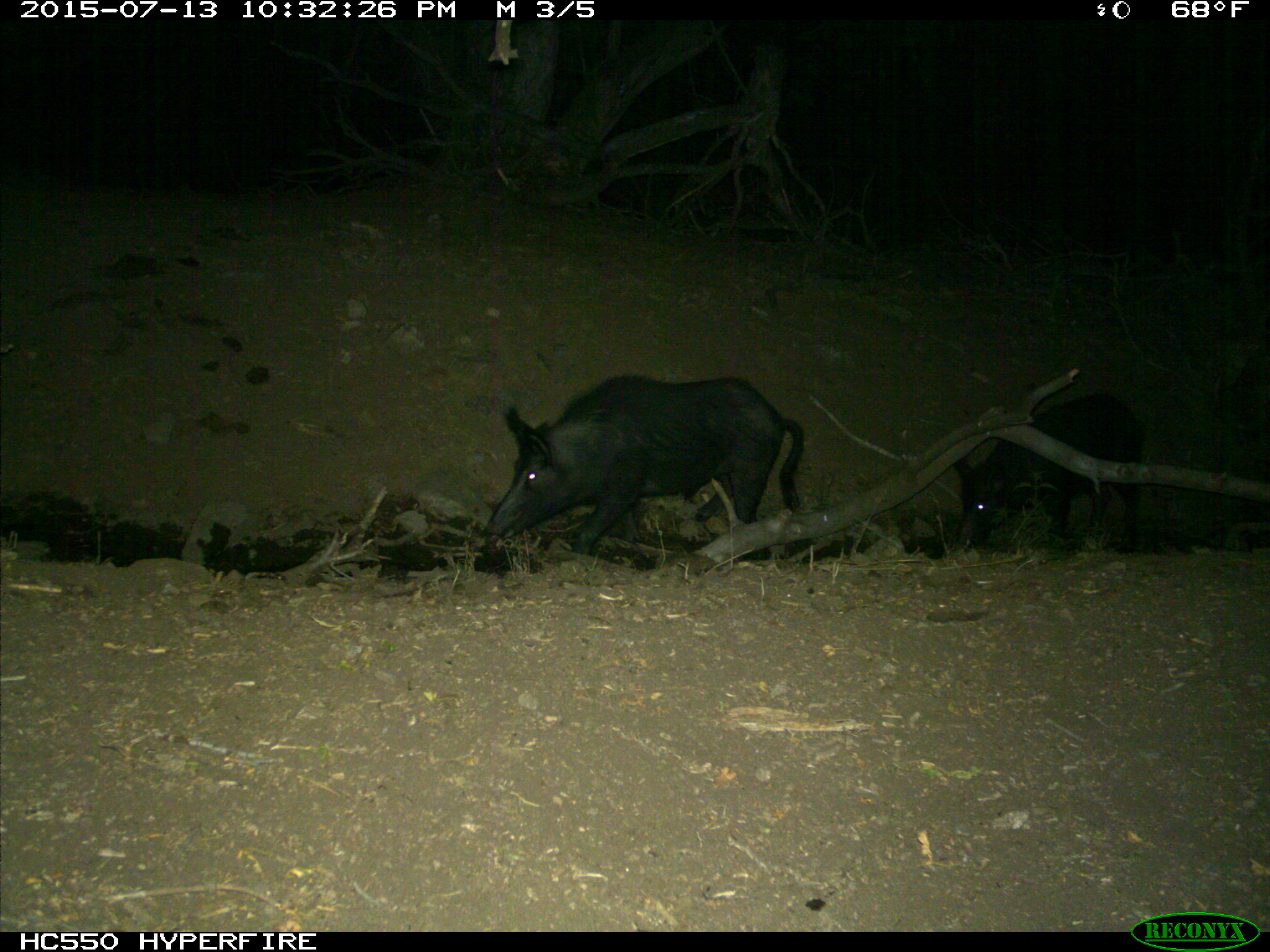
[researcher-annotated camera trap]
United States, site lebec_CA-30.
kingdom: Animalia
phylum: Chordata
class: Mammalia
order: Artiodactyla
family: Suidae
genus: Sus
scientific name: Sus scrofa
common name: wild boar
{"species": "Sus scrofa (wild boar)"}